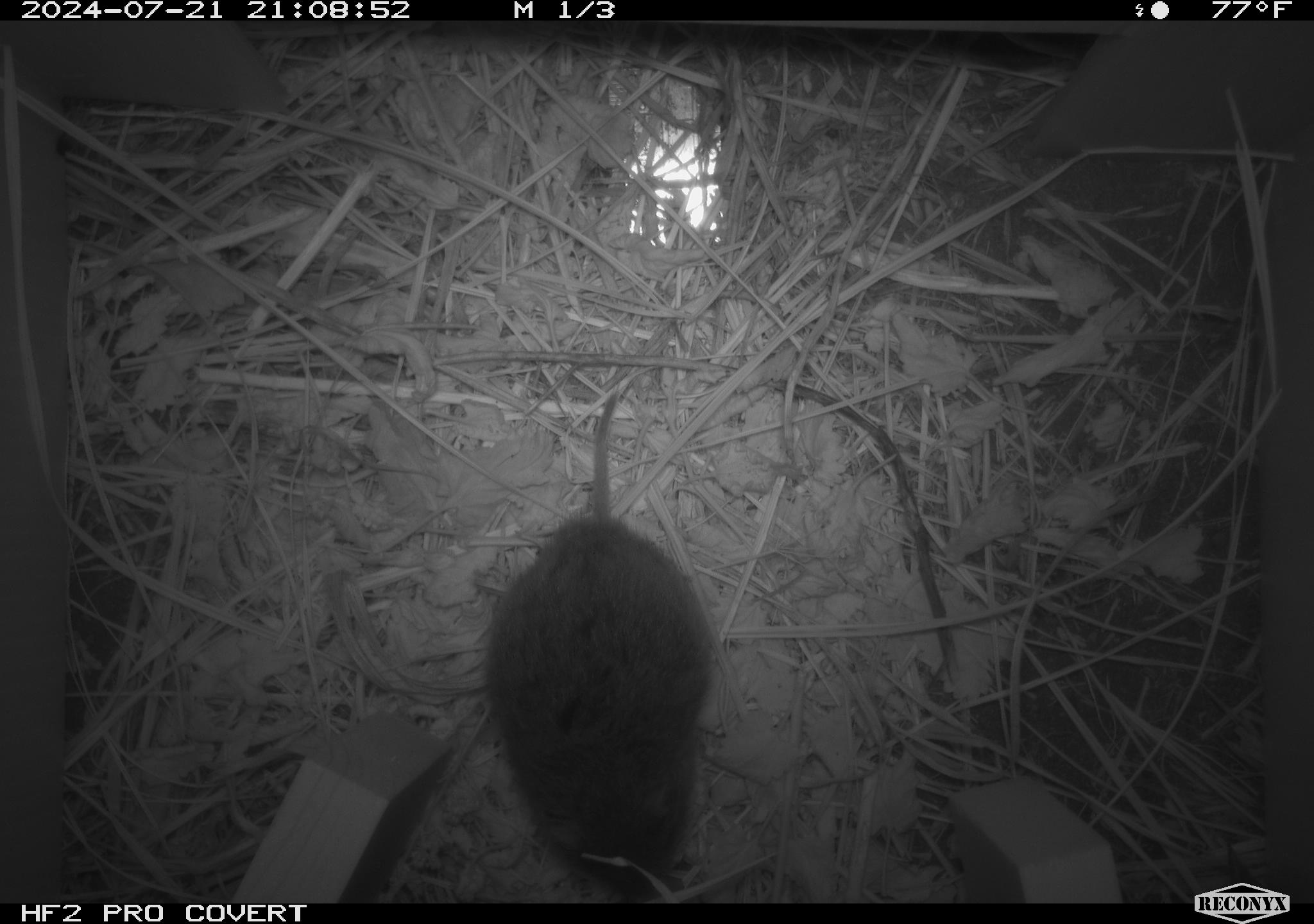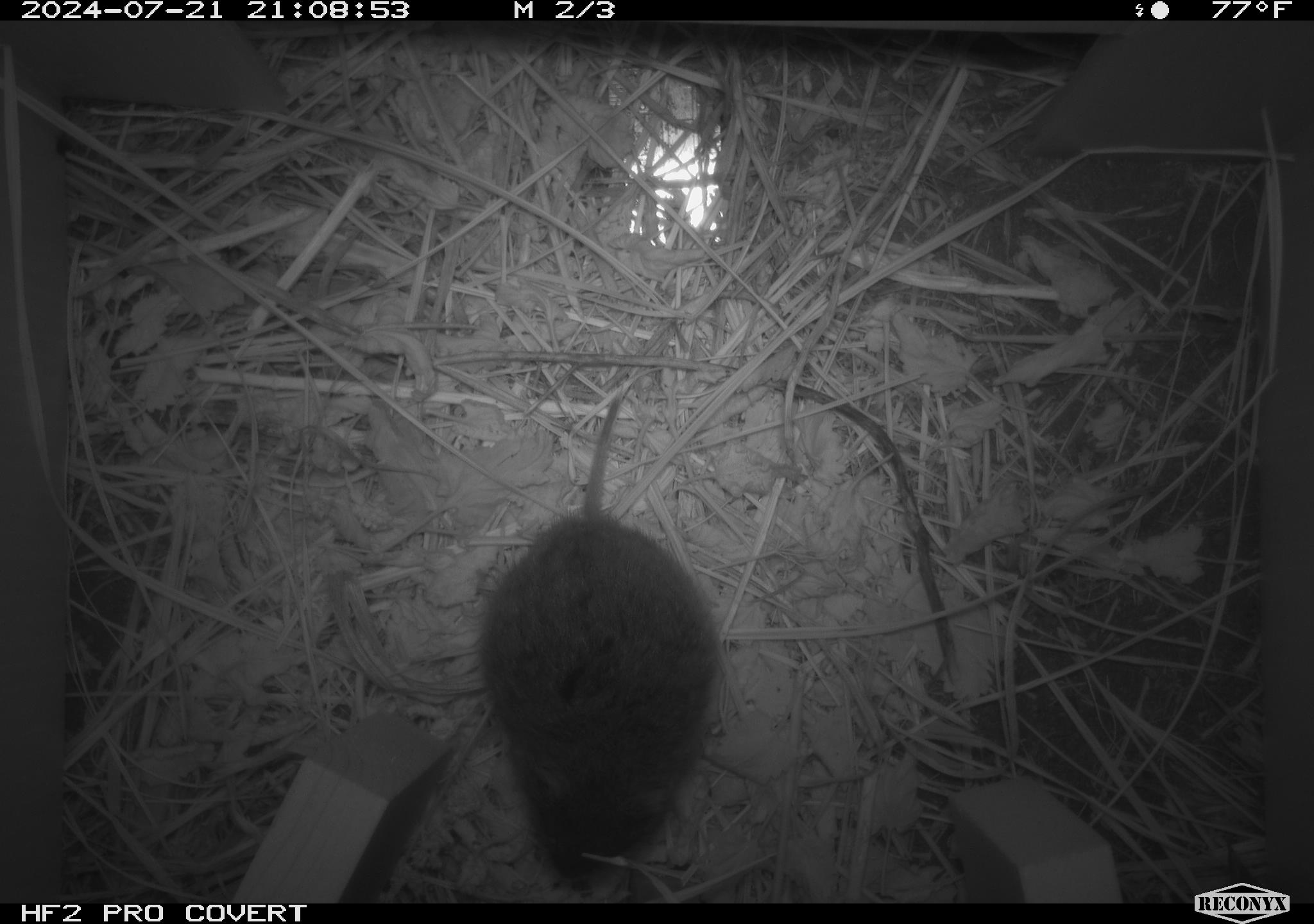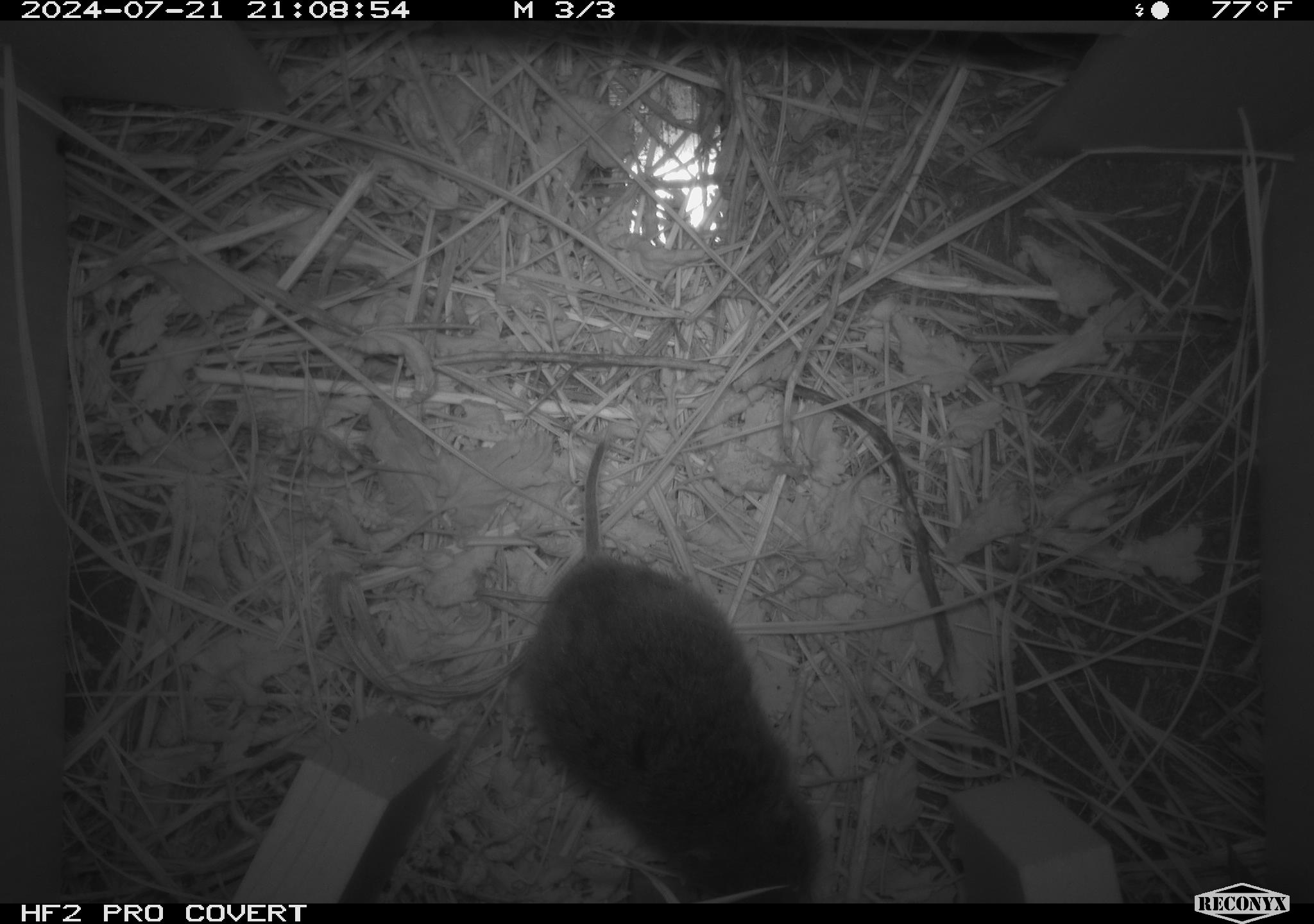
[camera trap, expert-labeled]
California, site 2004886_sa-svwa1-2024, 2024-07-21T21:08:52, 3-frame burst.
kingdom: Animalia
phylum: Chordata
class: Mammalia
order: Rodentia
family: Cricetidae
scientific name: Arvicolinae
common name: voles, lemmings, and muskrats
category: arvicolinae subfamily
Arvicolinae subfamily (voles, lemmings, and muskrats) (Arvicolinae).